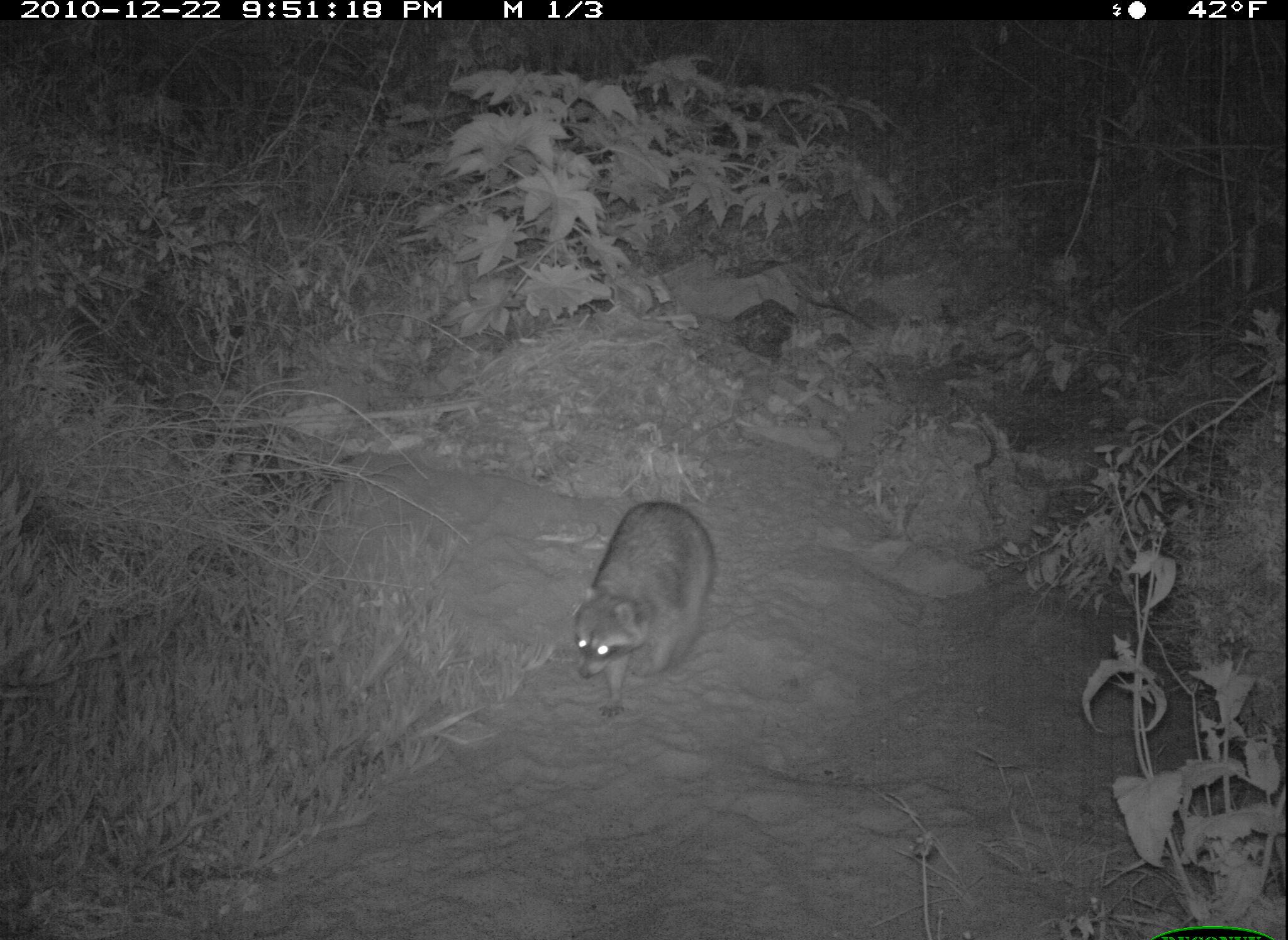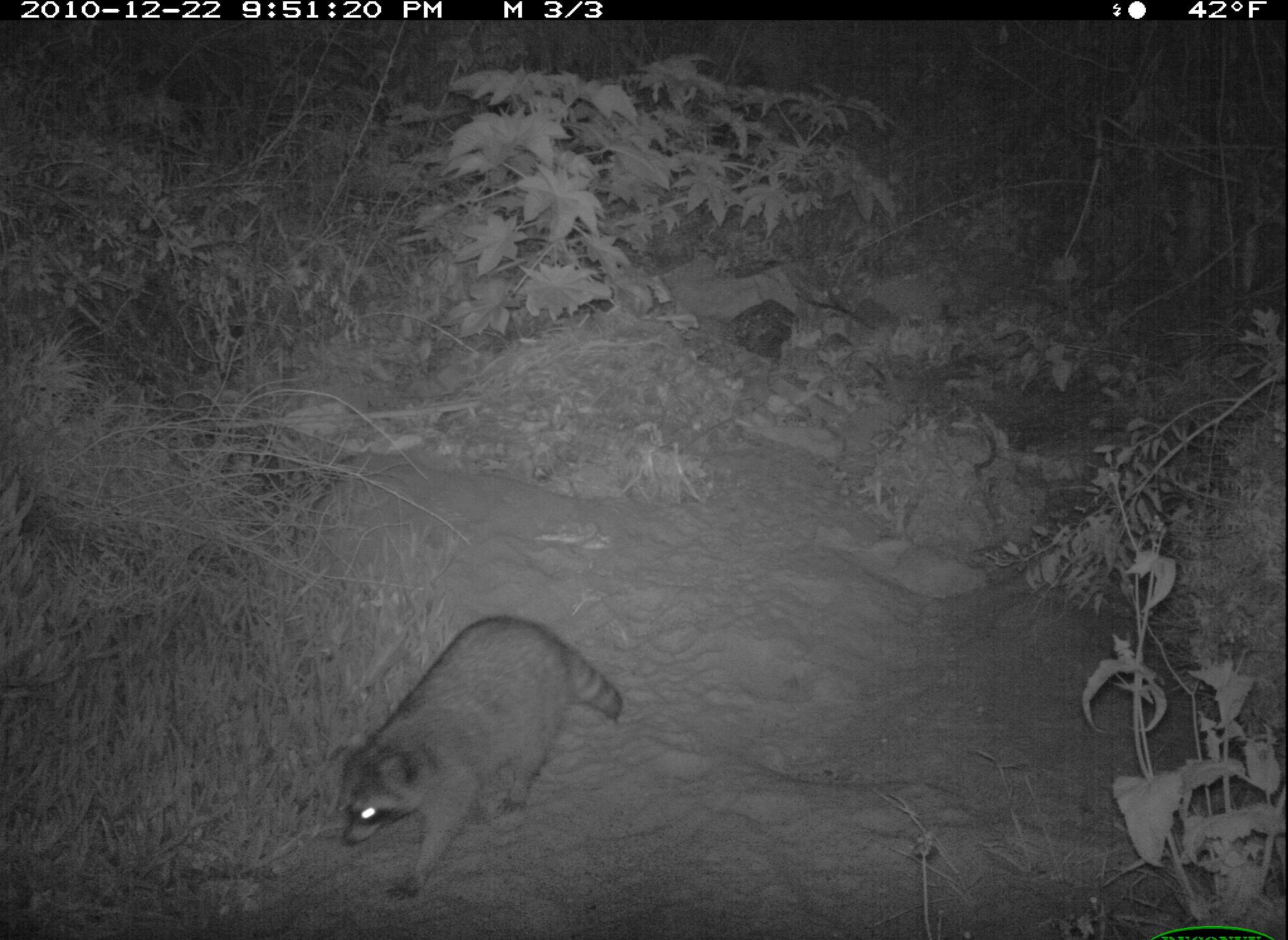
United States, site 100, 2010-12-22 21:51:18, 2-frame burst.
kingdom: Animalia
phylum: Chordata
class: Mammalia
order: Carnivora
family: Procyonidae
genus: Procyon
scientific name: Procyon lotor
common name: raccoon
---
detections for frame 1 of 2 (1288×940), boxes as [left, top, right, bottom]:
raccoon: [560, 486, 728, 720]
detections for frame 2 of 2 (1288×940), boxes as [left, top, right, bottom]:
raccoon: [319, 596, 631, 900]